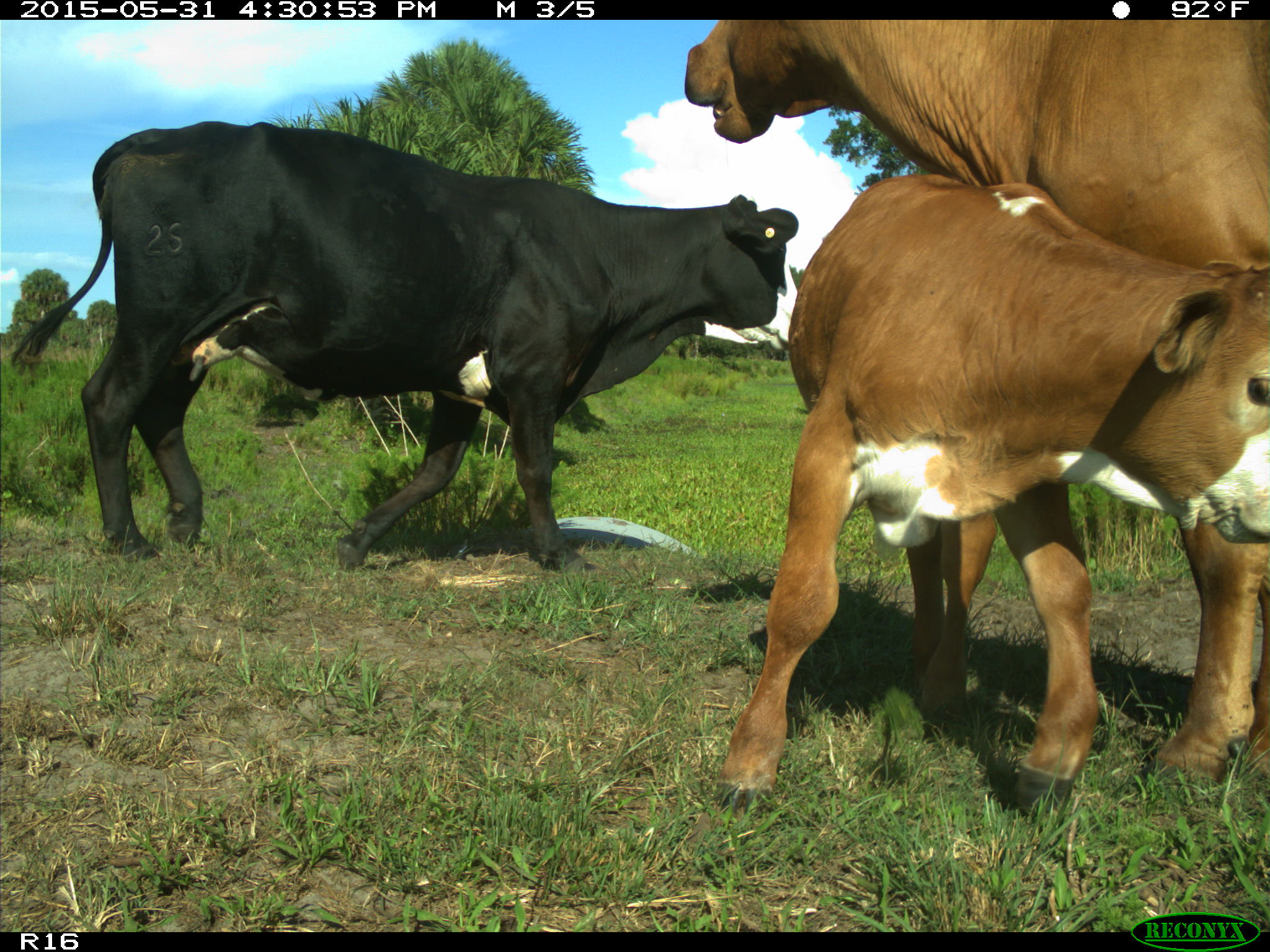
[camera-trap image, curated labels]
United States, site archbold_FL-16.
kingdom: Animalia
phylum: Chordata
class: Mammalia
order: Artiodactyla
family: Bovidae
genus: Bos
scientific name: Bos taurus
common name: domestic cow